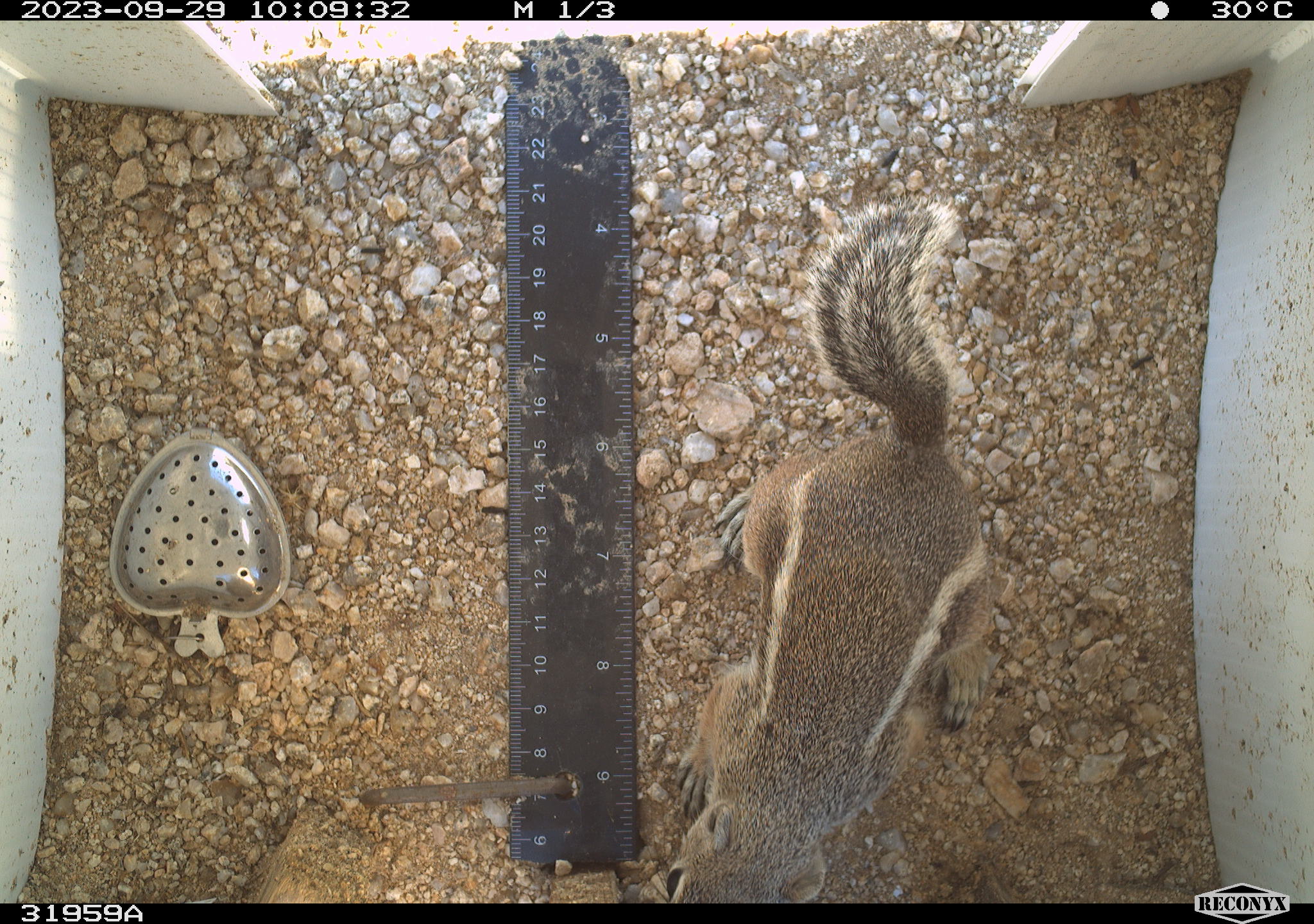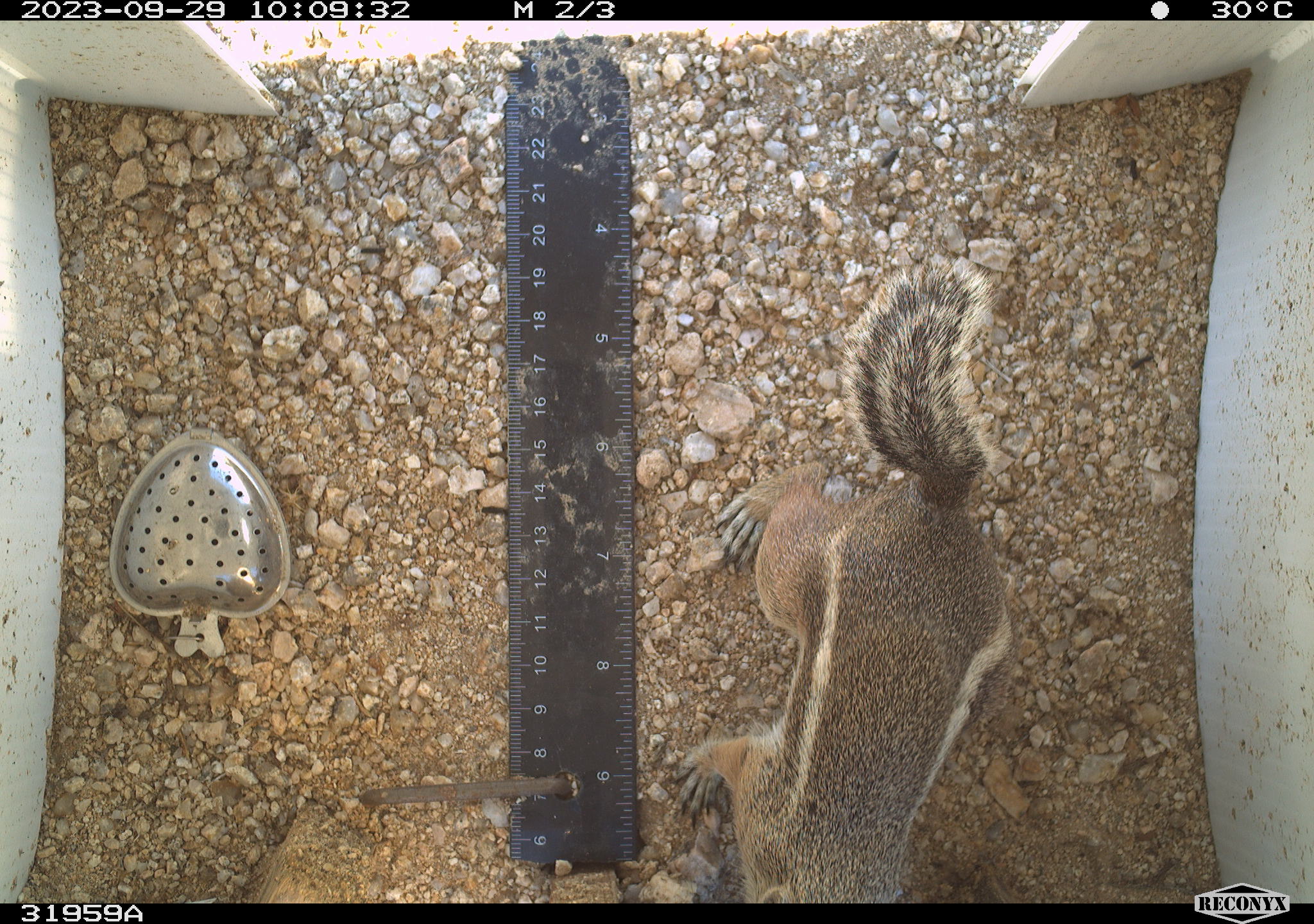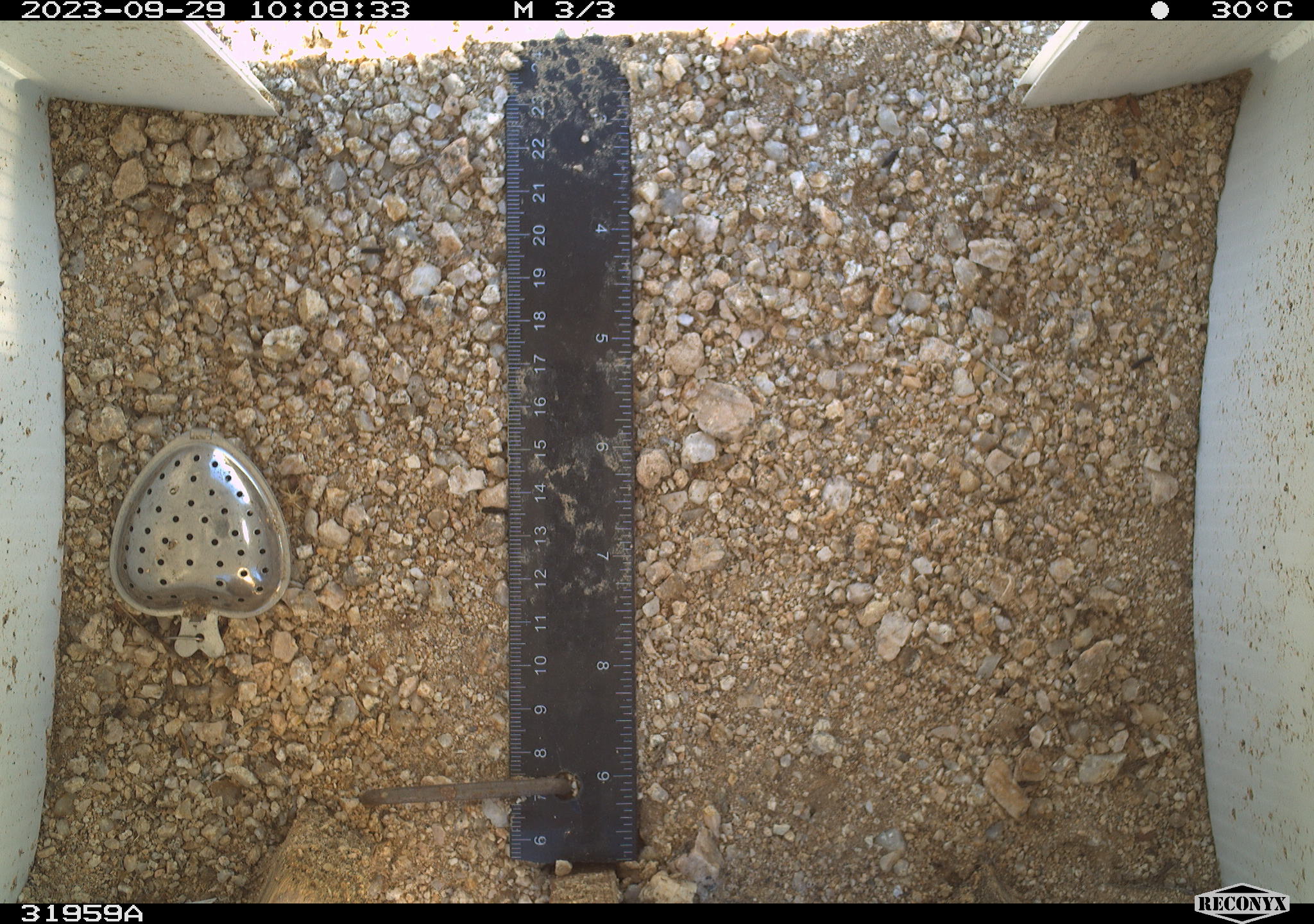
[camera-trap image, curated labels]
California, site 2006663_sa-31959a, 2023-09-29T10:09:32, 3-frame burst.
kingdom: Animalia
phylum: Chordata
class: Mammalia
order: Rodentia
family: Sciuridae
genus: Ammospermophilus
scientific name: Ammospermophilus leucurus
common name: white-tailed antelope squirrel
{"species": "white-tailed antelope squirrel (Ammospermophilus leucurus)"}